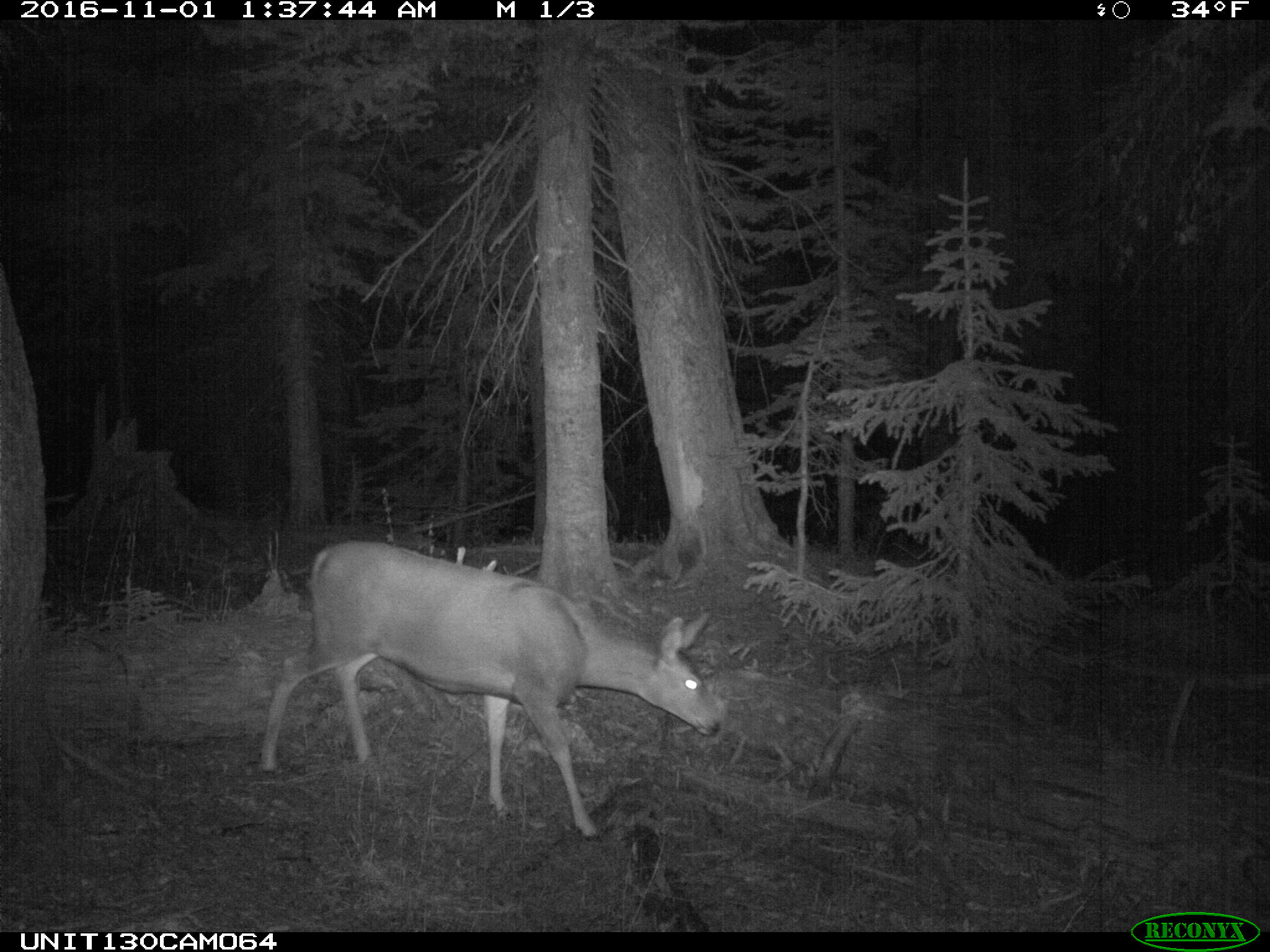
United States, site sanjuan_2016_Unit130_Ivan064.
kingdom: Animalia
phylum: Chordata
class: Mammalia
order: Artiodactyla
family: Cervidae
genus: Odocoileus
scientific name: Odocoileus hemionus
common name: mule deer